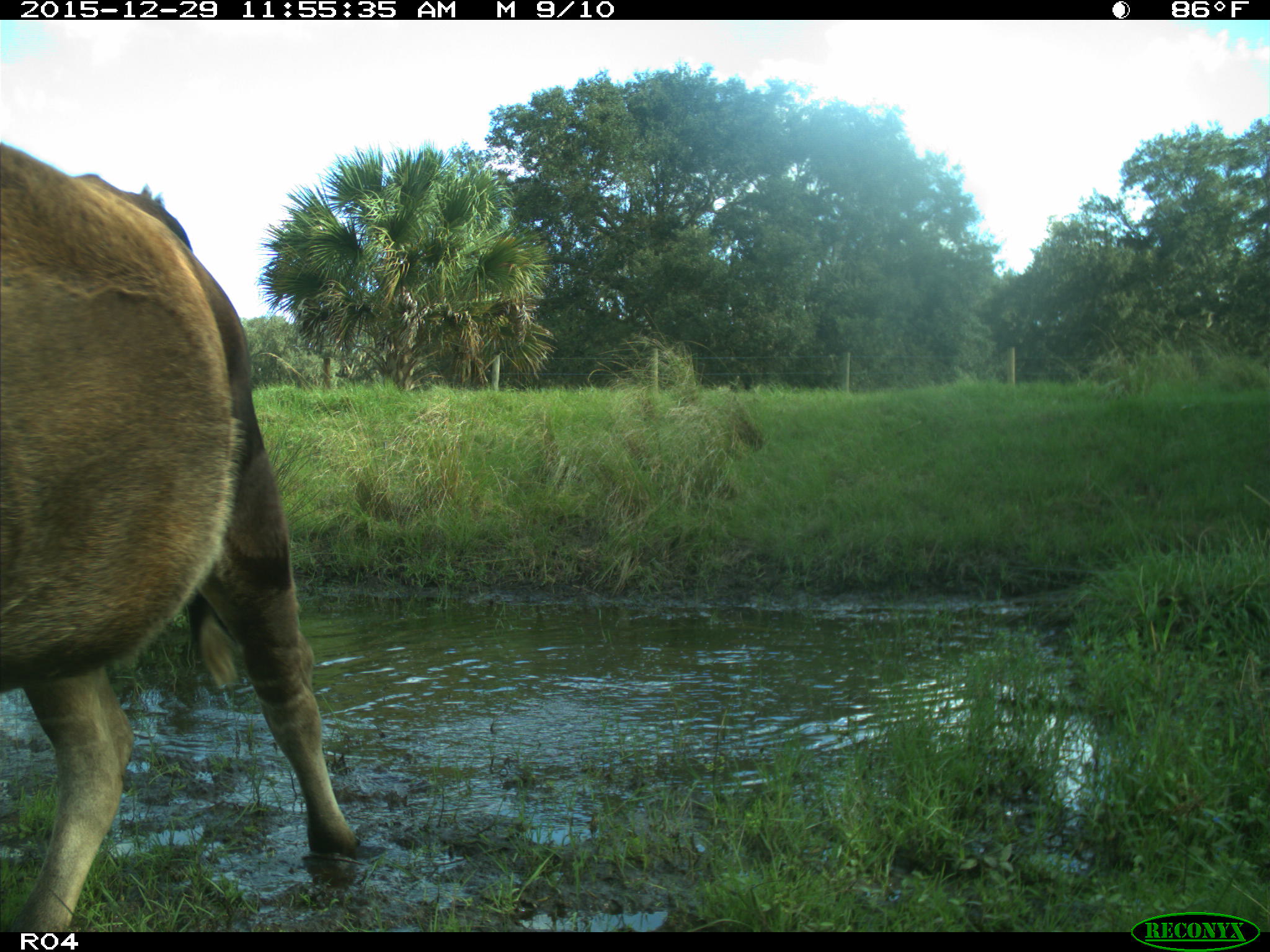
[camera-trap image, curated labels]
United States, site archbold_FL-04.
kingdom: Animalia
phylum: Chordata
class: Mammalia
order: Artiodactyla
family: Bovidae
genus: Bos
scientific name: Bos taurus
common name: domestic cow